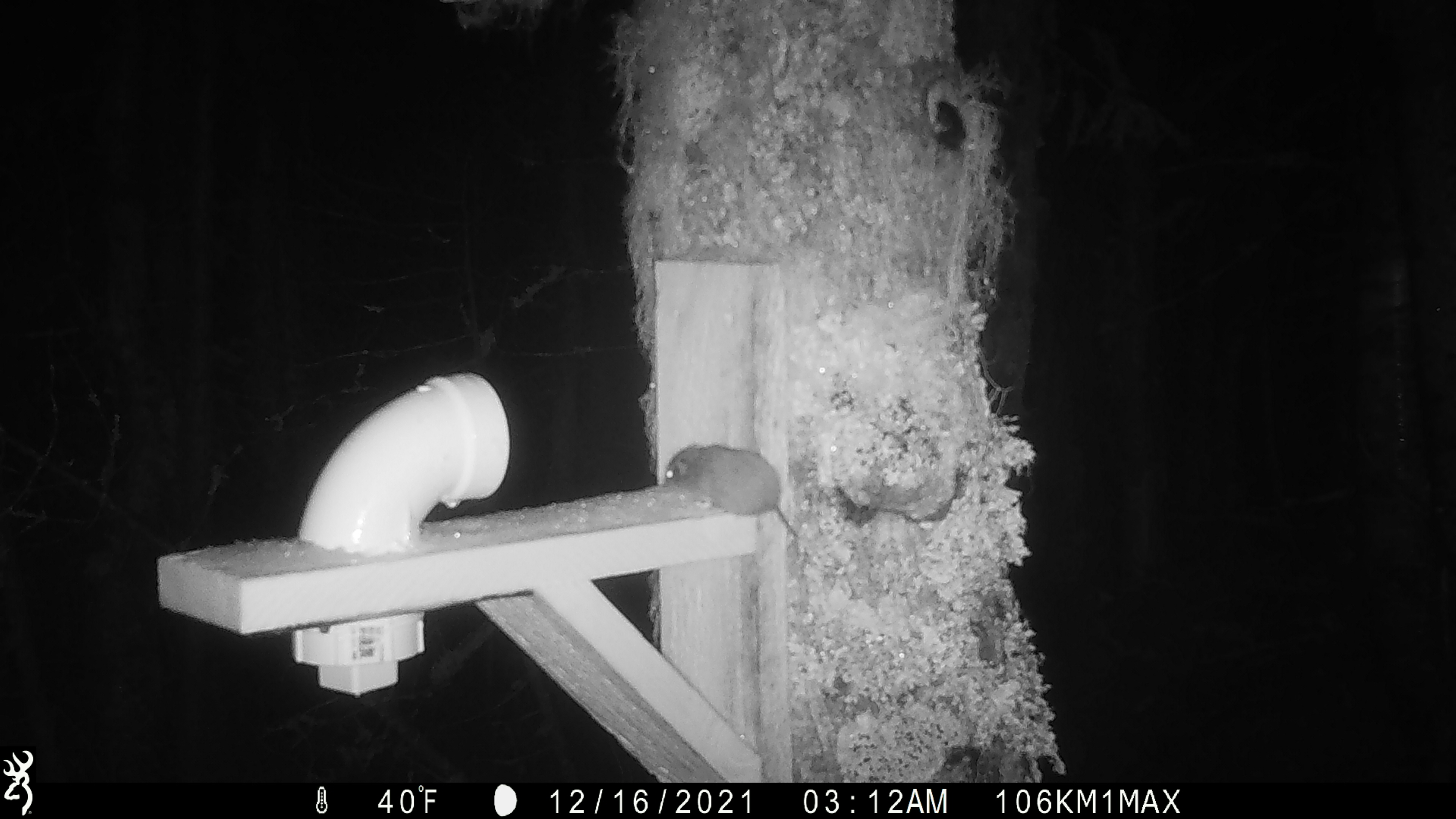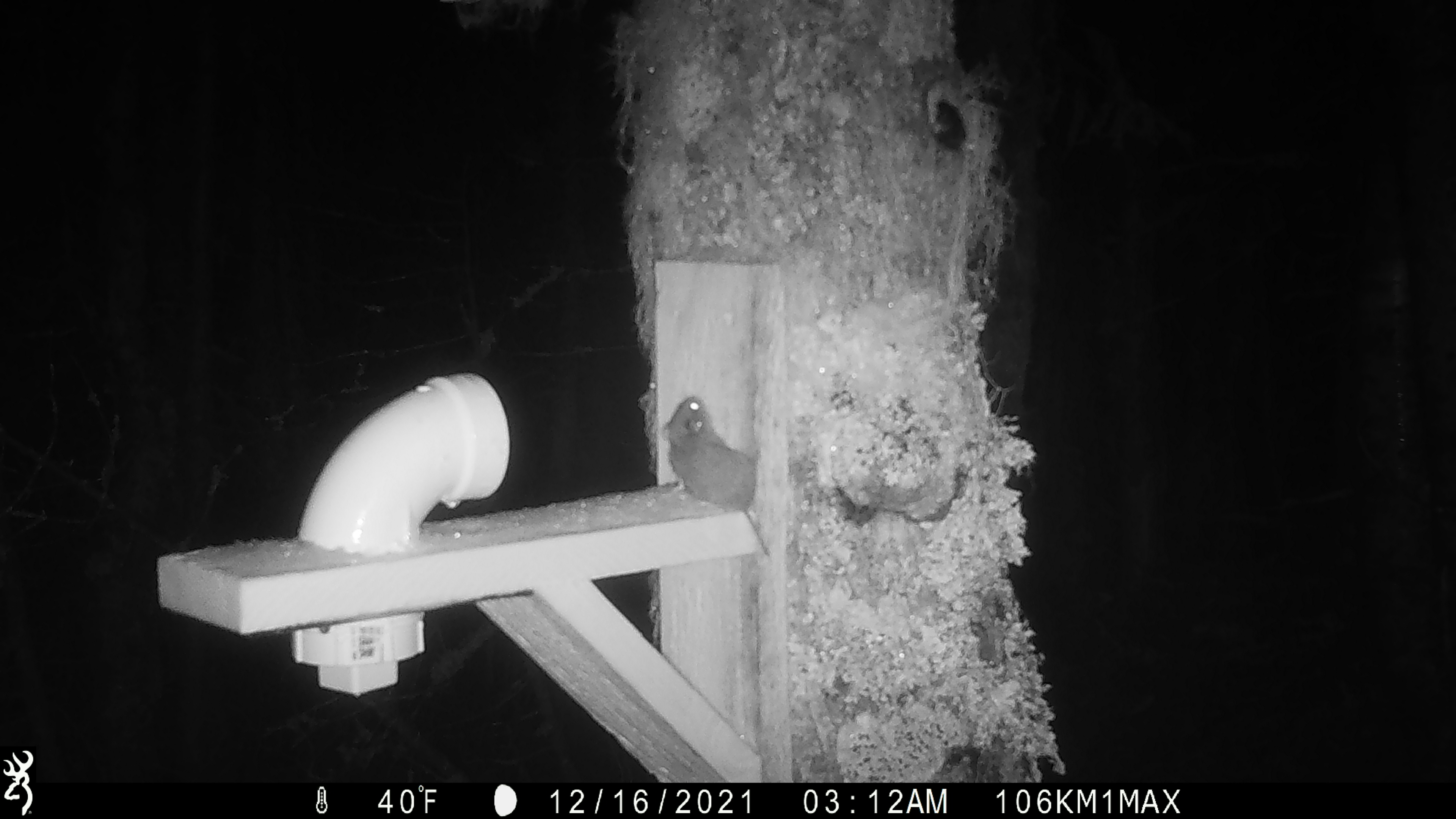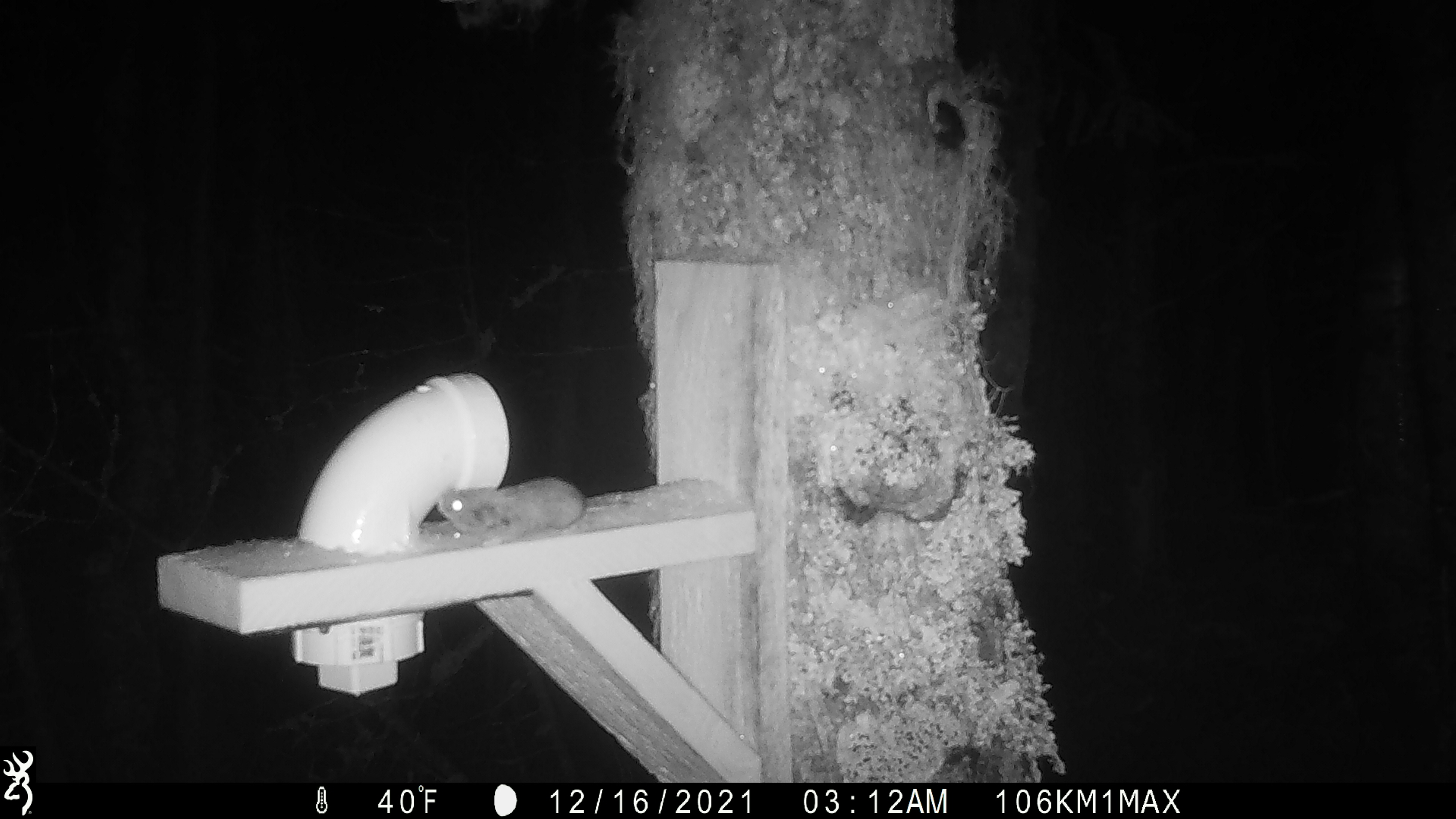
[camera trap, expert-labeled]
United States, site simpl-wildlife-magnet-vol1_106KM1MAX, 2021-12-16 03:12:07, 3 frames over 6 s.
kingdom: Animalia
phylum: Chordata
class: Mammalia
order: Rodentia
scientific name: Rodentia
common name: mouse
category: mouse sp.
Mouse sp. (mouse) (Rodentia).